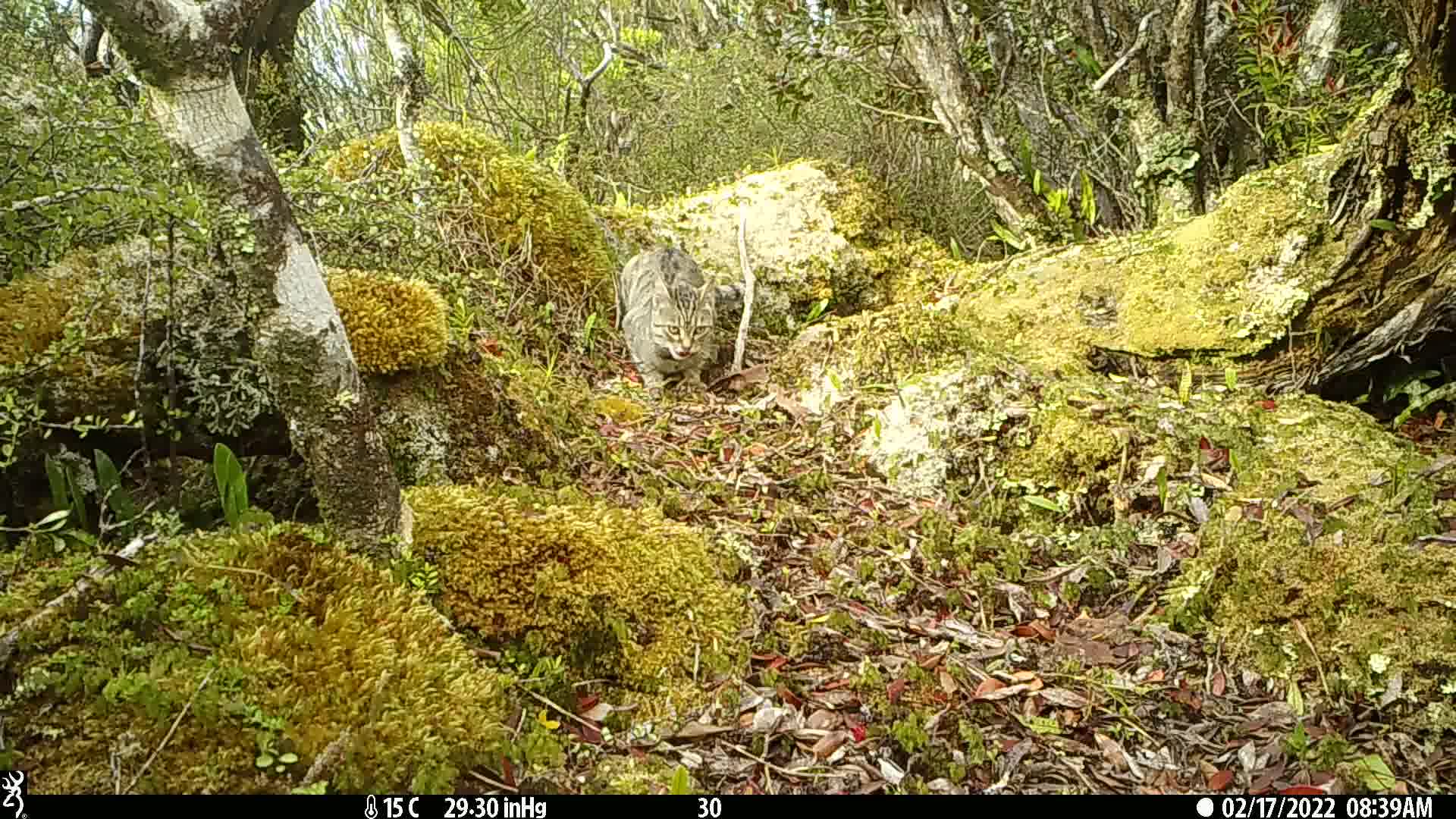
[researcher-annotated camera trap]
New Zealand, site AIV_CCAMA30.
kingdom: Animalia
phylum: Chordata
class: Mammalia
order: Carnivora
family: Felidae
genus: Felis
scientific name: Felis catus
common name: domestic cat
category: cat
Cat (domestic cat) (Felis catus).